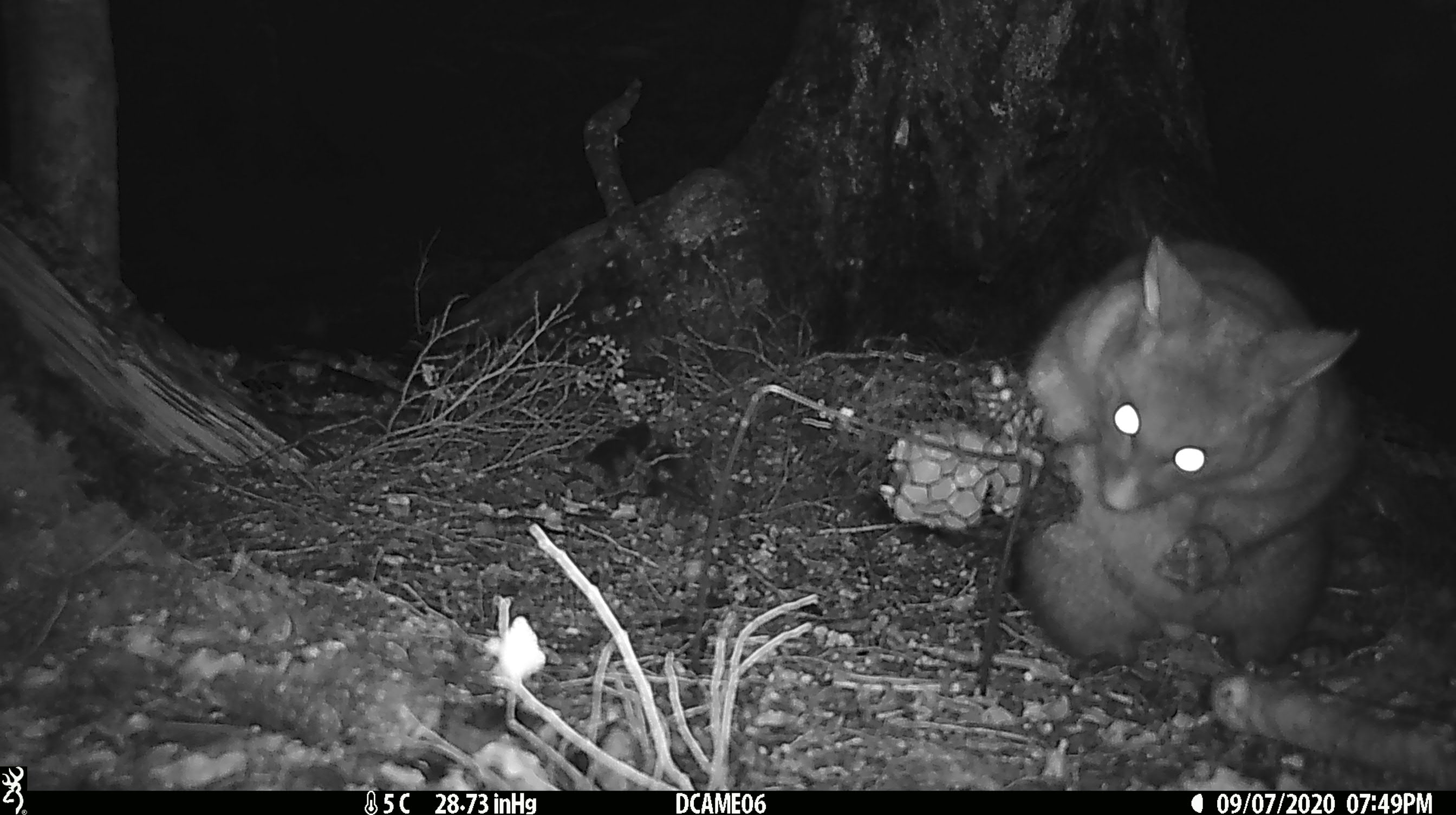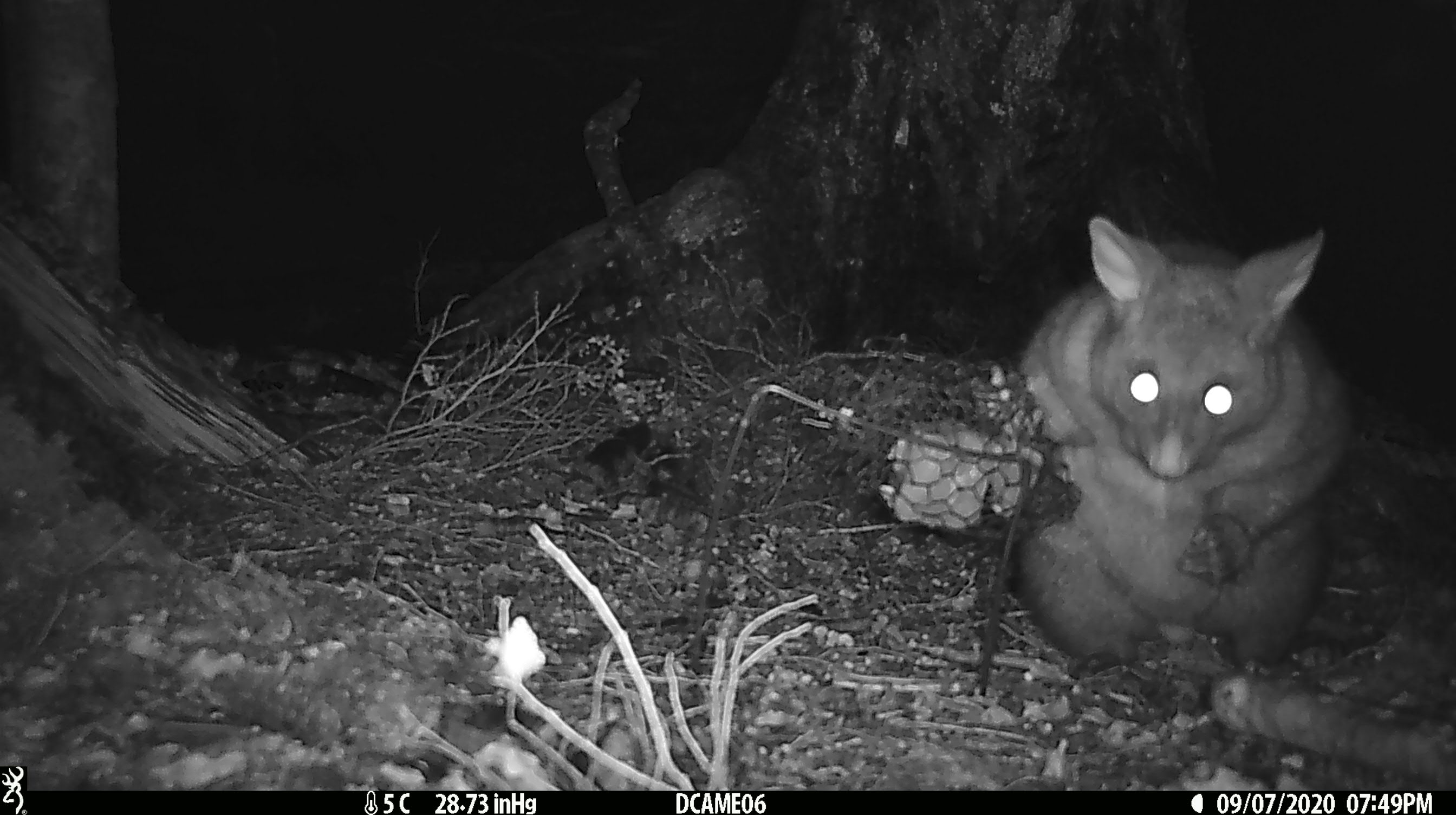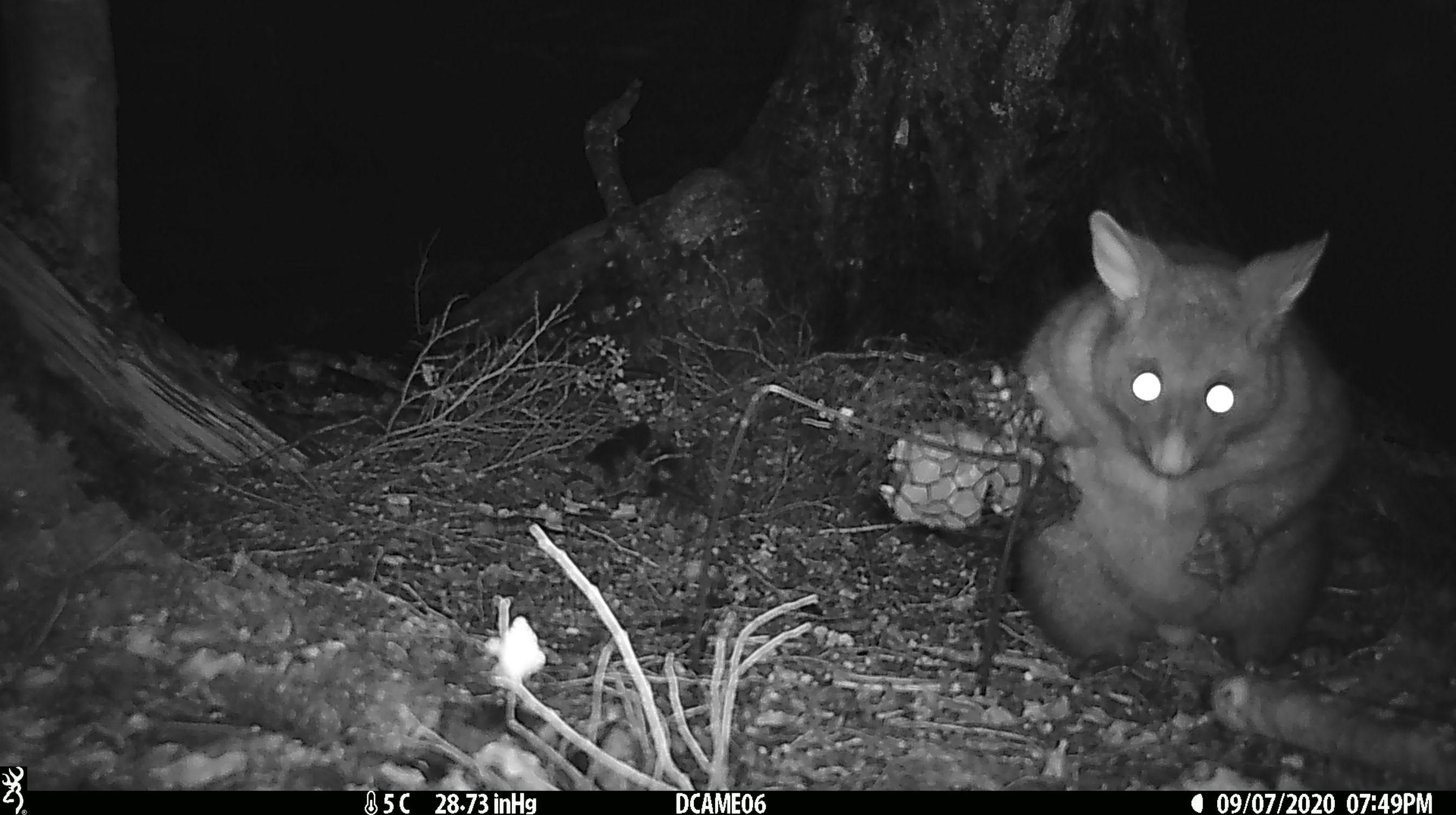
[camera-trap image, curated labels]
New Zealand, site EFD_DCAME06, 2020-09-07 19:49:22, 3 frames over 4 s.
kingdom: Animalia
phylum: Chordata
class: Mammalia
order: Diprotodontia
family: Phalangeridae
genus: Trichosurus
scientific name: Trichosurus vulpecula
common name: common brushtail possum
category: possum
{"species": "possum (common brushtail possum) (Trichosurus vulpecula)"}